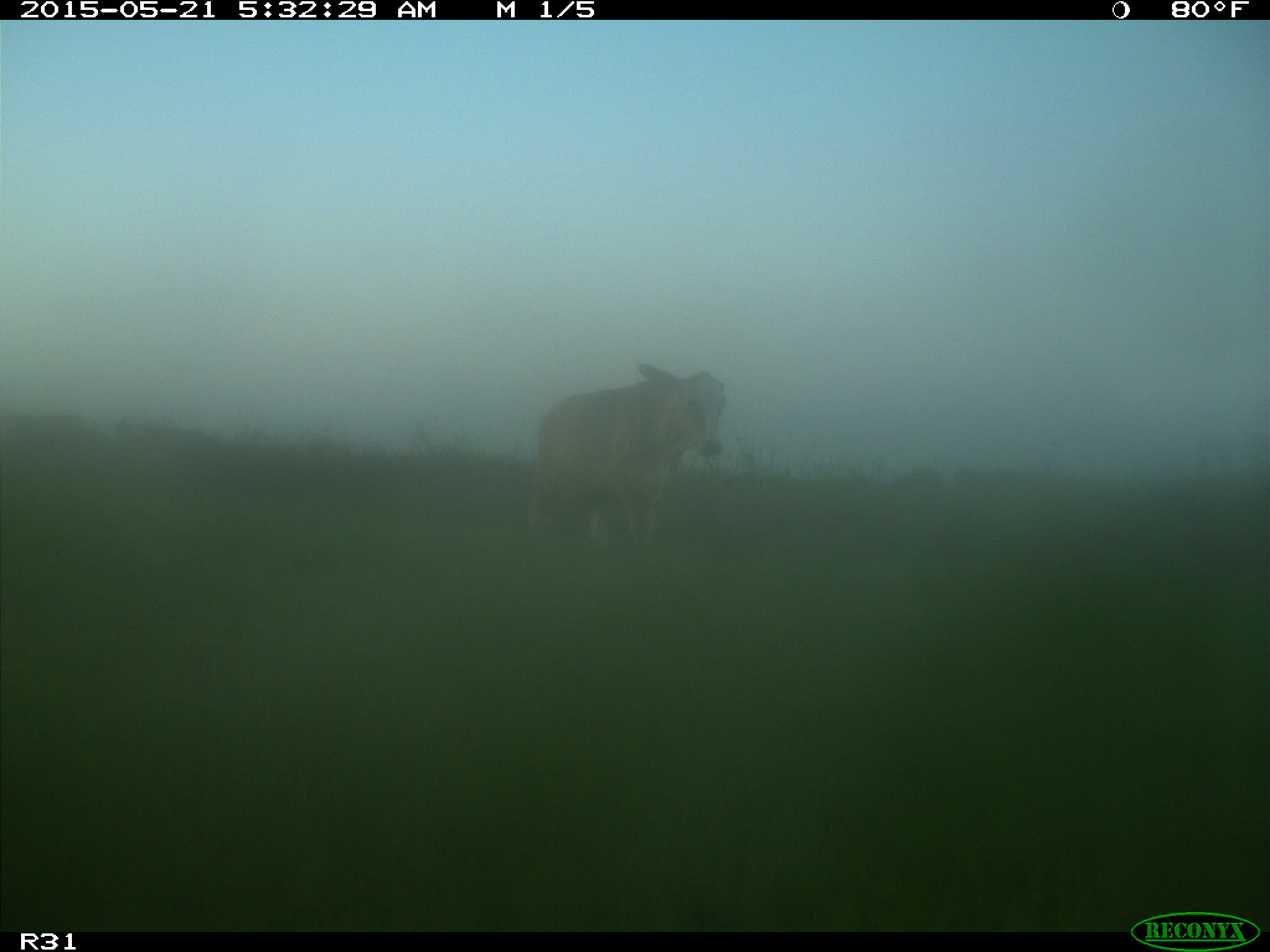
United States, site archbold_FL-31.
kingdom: Animalia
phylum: Chordata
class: Mammalia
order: Artiodactyla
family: Bovidae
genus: Bos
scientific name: Bos taurus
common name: domestic cow